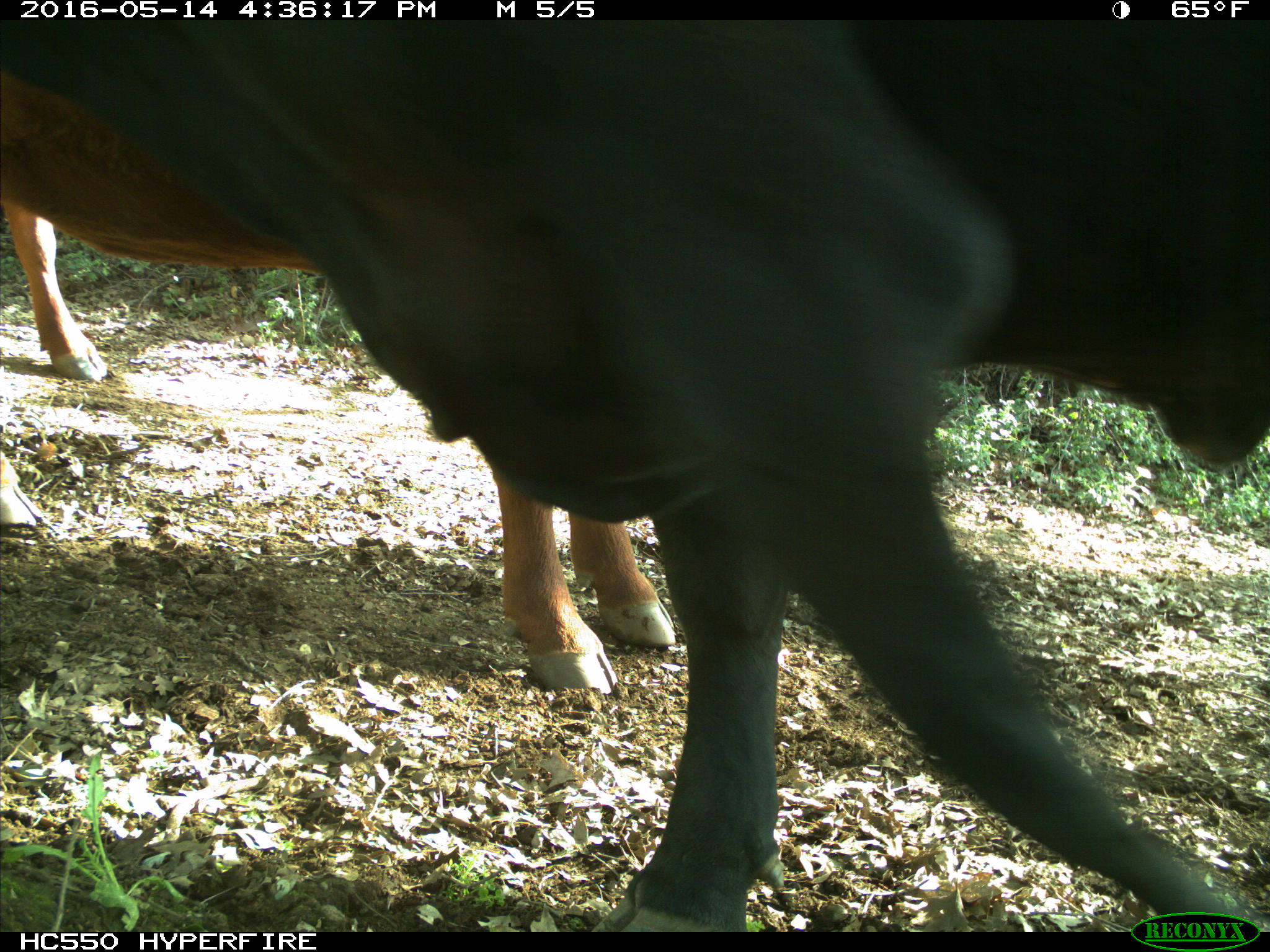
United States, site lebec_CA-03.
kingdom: Animalia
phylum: Chordata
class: Mammalia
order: Artiodactyla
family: Bovidae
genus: Bos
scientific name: Bos taurus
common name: domestic cow